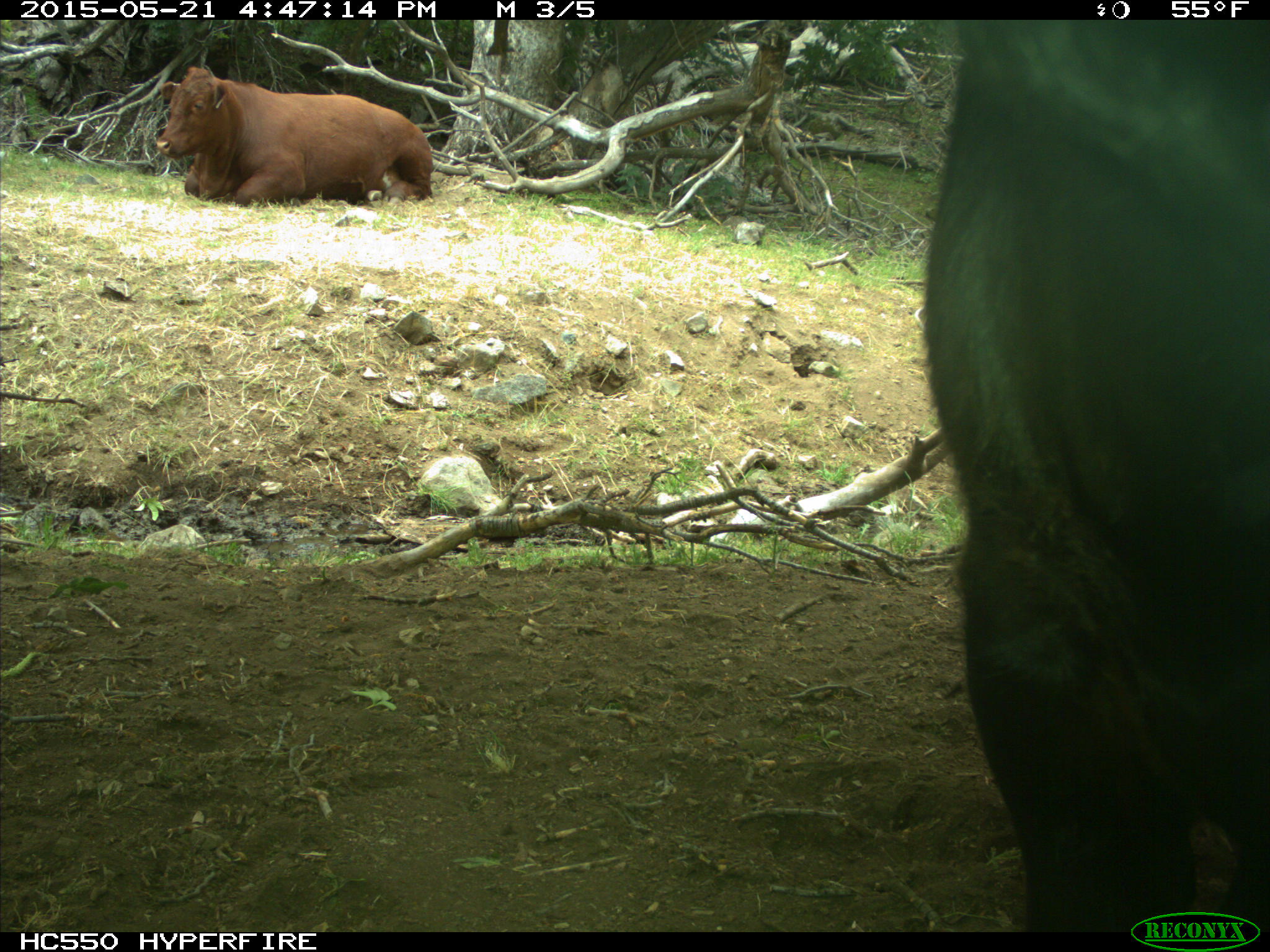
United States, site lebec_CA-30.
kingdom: Animalia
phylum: Chordata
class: Mammalia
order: Artiodactyla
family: Bovidae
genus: Bos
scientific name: Bos taurus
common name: domestic cow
Bos taurus (domestic cow).